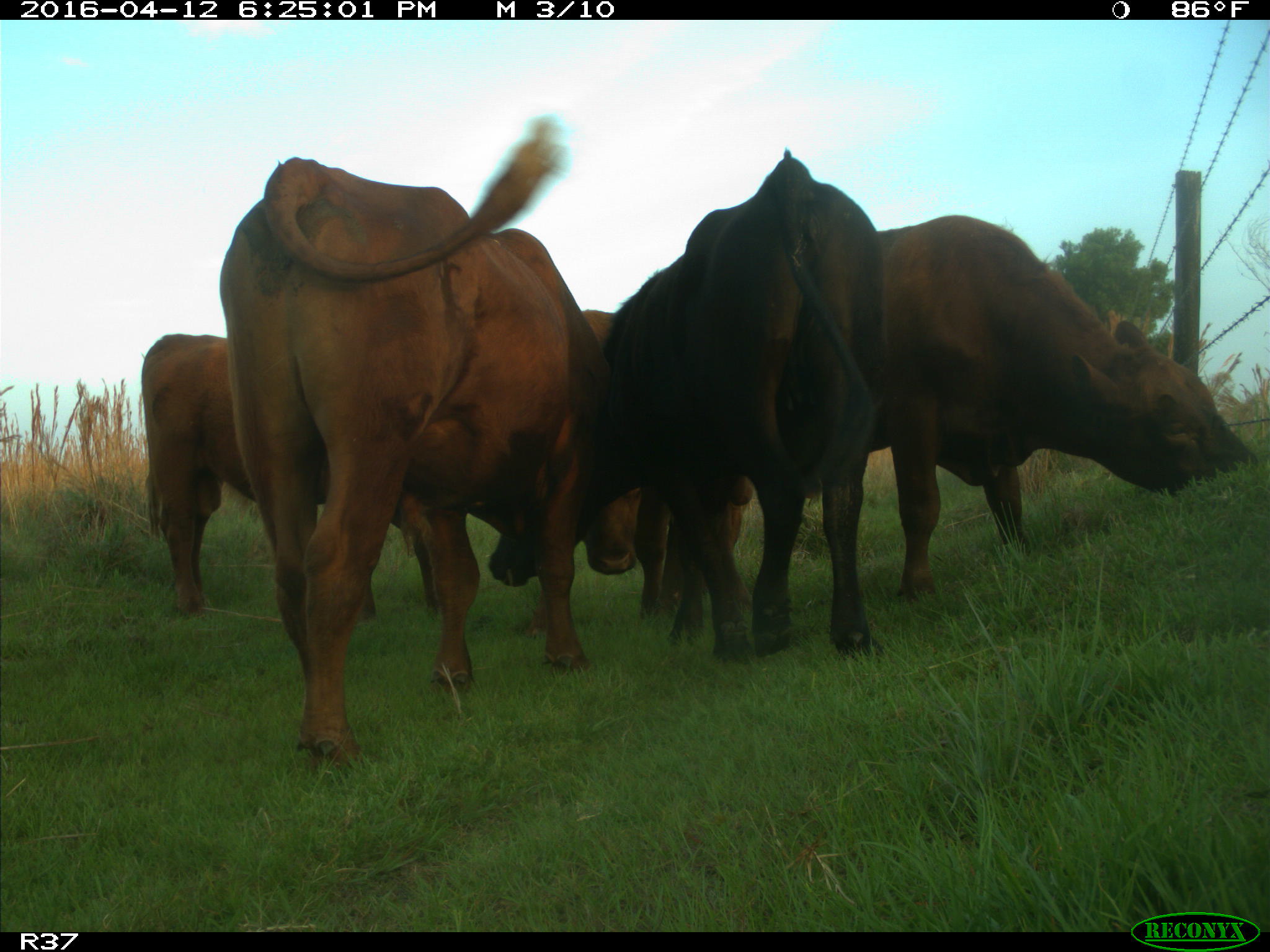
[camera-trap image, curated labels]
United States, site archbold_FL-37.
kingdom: Animalia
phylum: Chordata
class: Mammalia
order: Artiodactyla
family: Bovidae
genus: Bos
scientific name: Bos taurus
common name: domestic cow